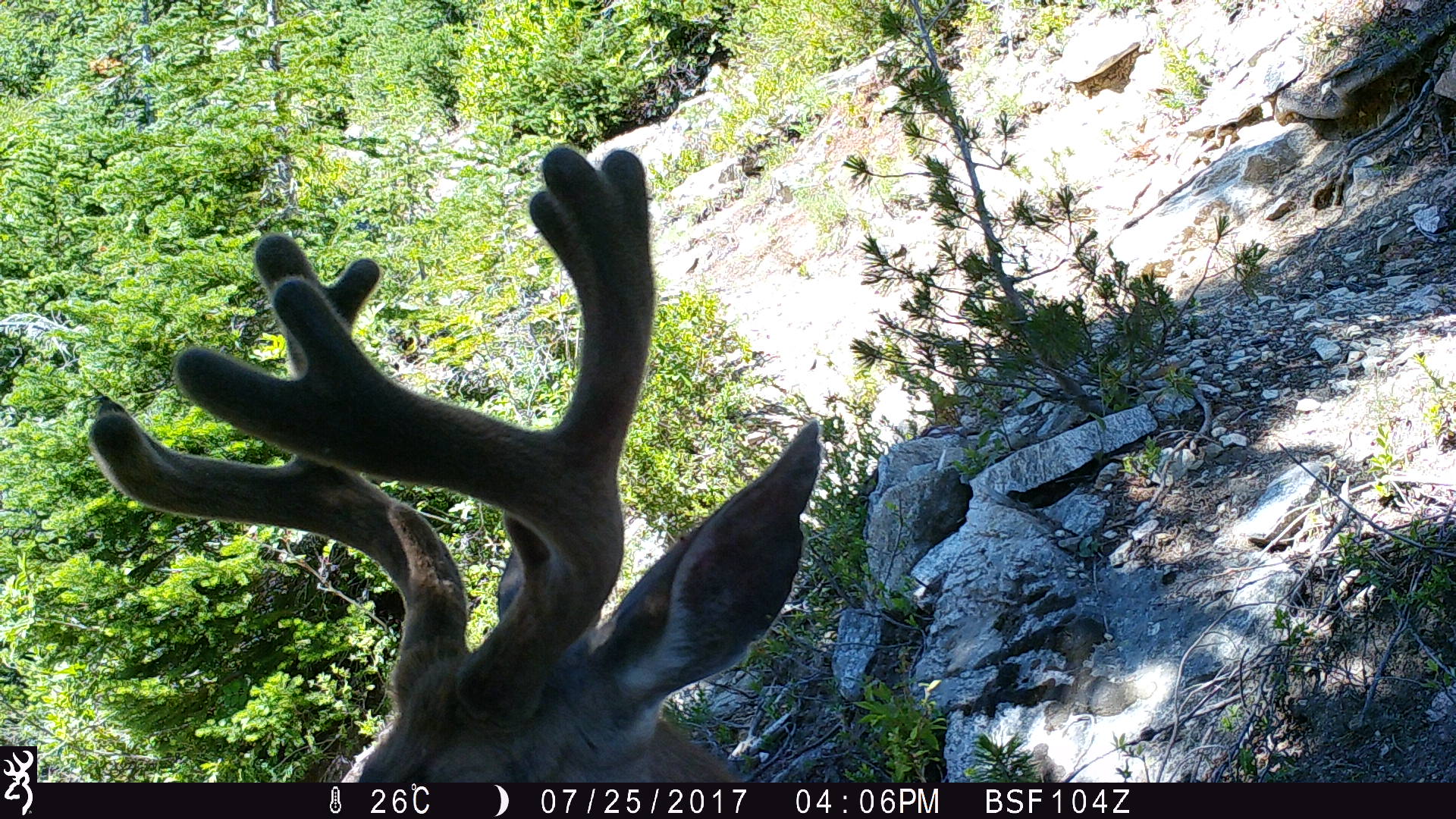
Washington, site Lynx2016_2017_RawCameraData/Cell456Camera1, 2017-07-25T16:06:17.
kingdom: Animalia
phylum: Chordata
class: Mammalia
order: Artiodactyla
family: Cervidae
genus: Odocoileus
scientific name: Odocoileus hemionus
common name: mule deer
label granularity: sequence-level